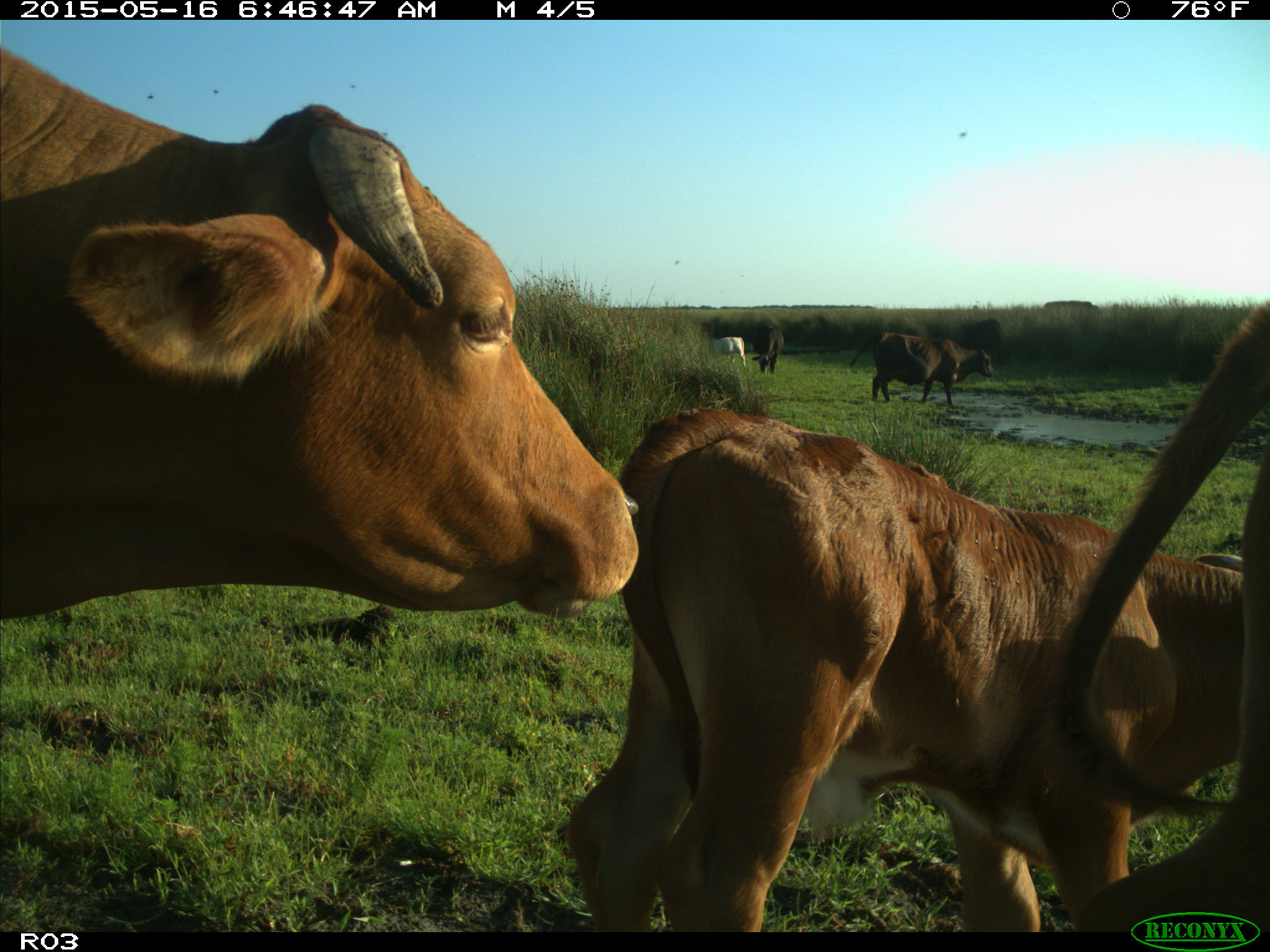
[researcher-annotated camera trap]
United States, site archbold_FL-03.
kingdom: Animalia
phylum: Chordata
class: Mammalia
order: Artiodactyla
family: Bovidae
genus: Bos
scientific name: Bos taurus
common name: domestic cow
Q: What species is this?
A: Bos taurus (domestic cow).